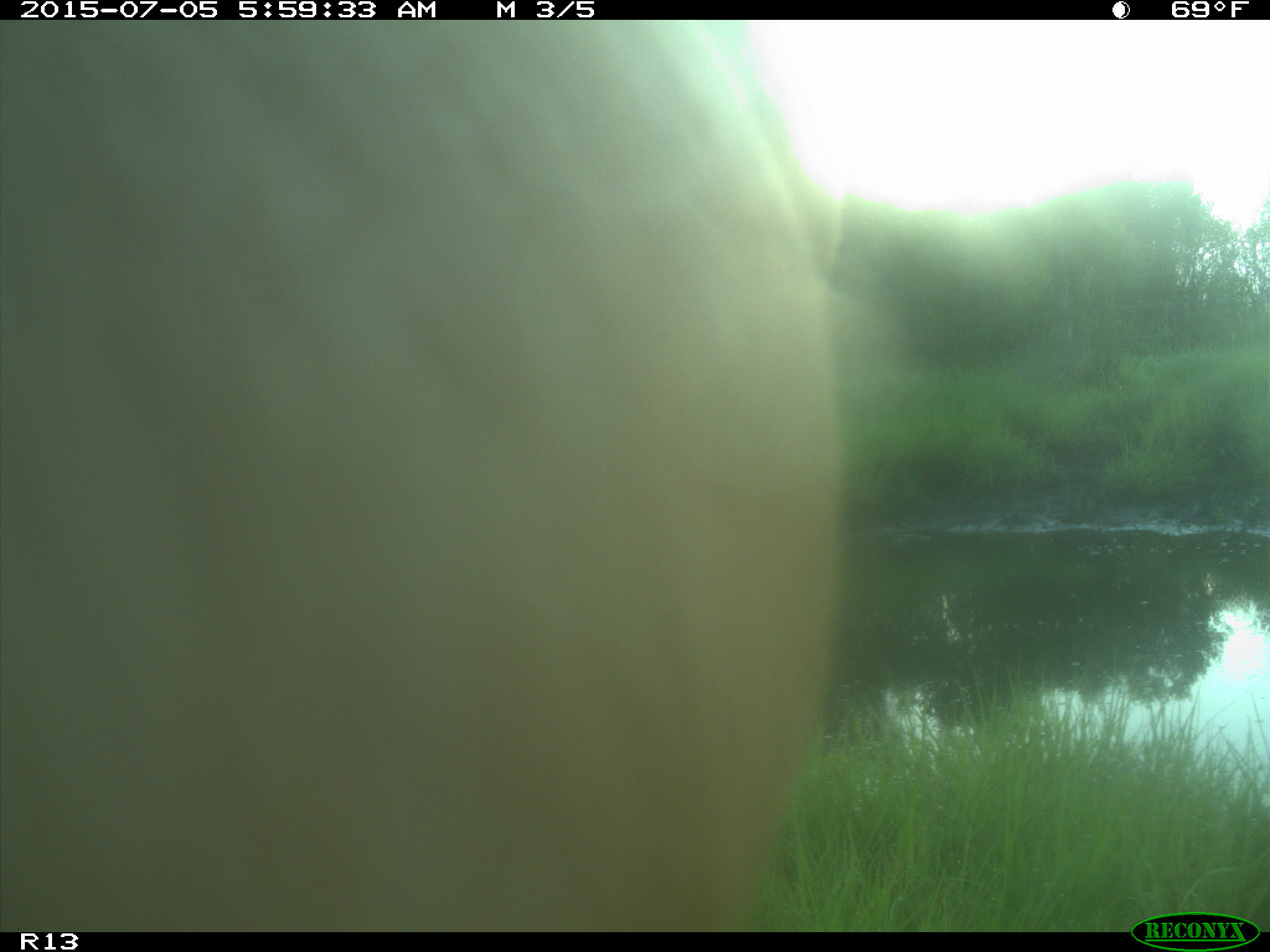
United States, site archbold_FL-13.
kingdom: Animalia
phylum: Chordata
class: Mammalia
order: Artiodactyla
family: Bovidae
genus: Bos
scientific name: Bos taurus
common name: domestic cow